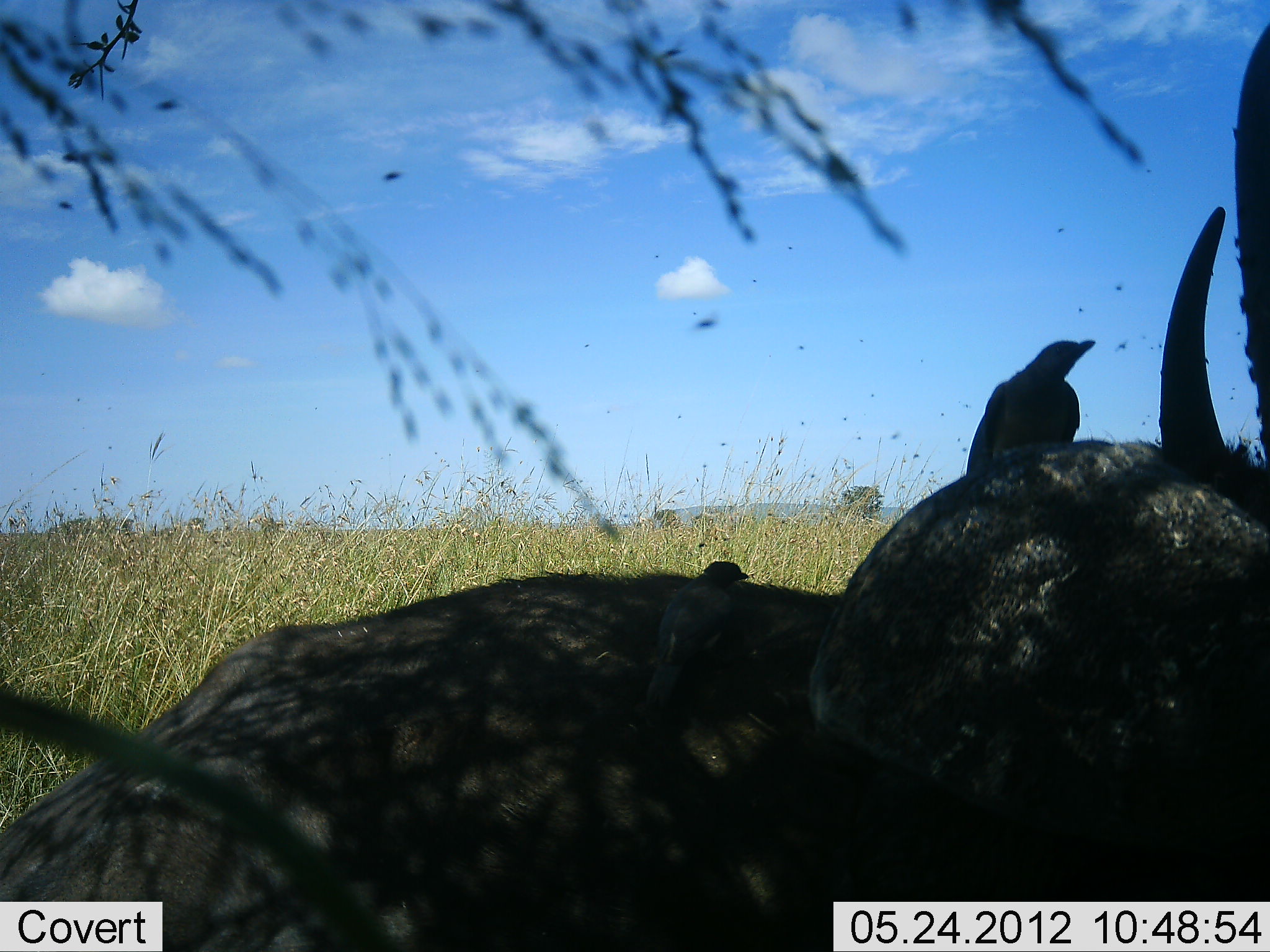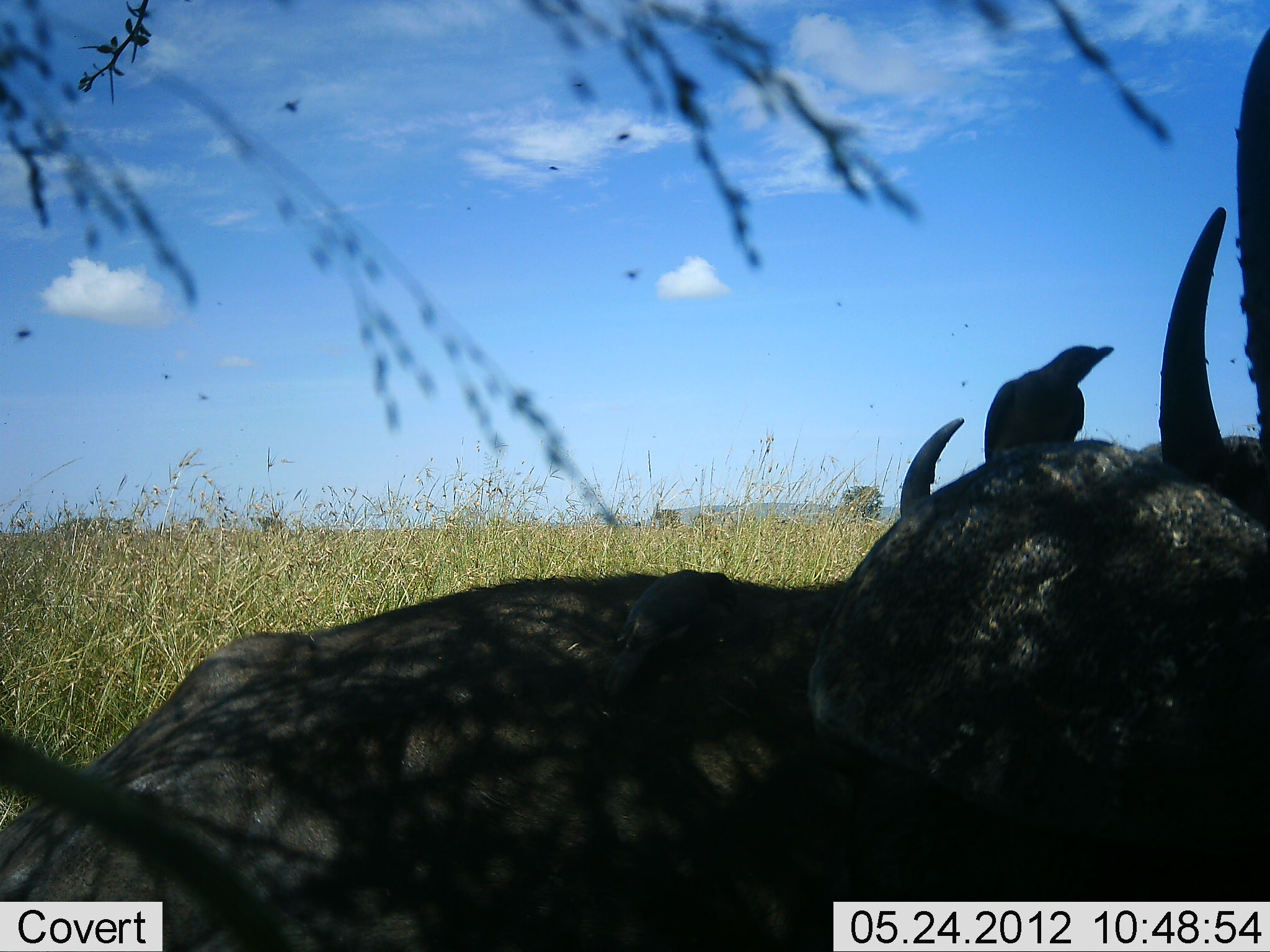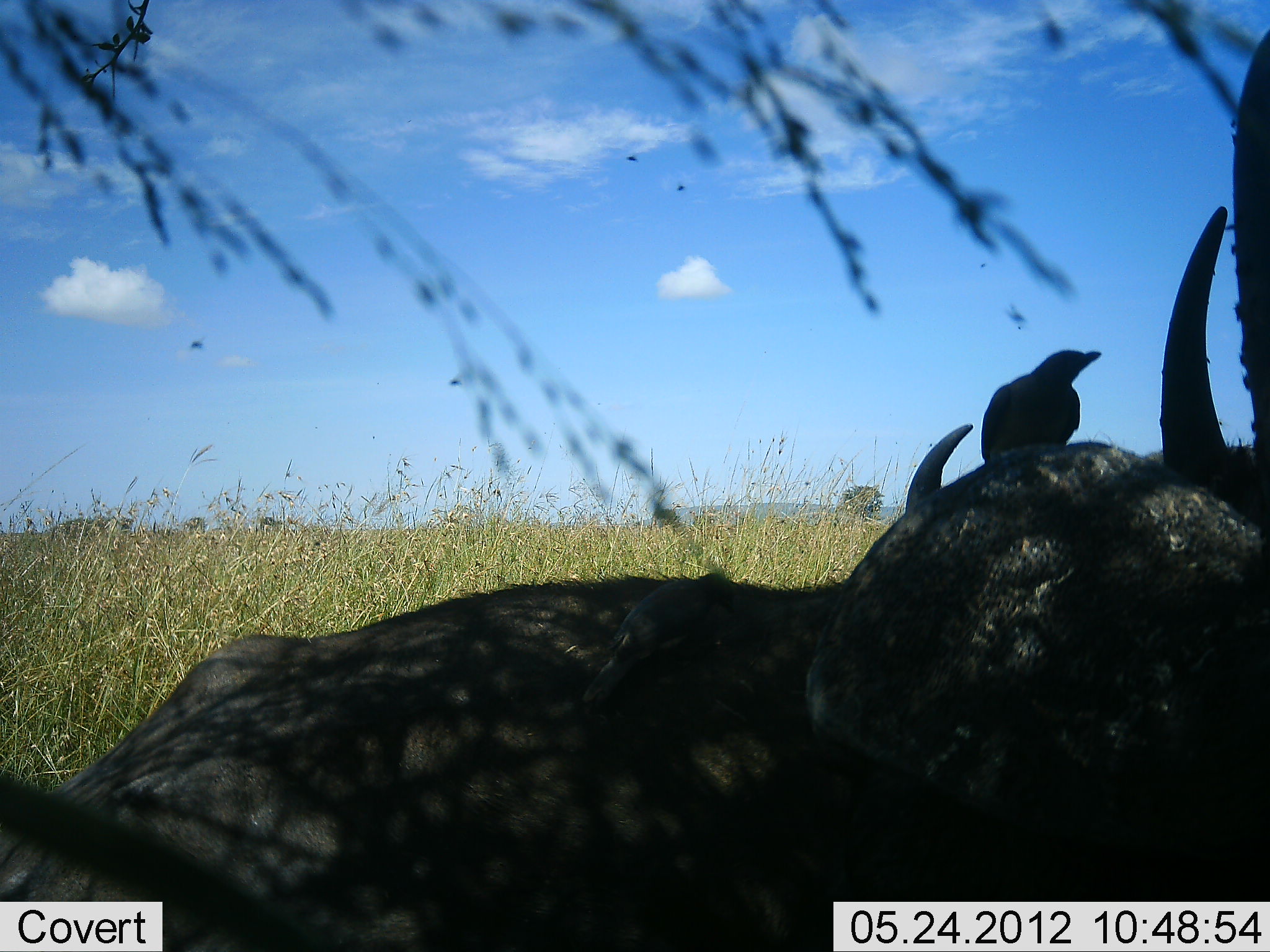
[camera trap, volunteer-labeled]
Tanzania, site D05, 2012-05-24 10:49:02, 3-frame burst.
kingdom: Animalia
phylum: Chordata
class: Mammalia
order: Artiodactyla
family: Bovidae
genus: Syncerus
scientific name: Syncerus caffer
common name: cape buffalo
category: buffalo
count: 2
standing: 15%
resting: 92%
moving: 0%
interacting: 0%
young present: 0%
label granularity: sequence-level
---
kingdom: Animalia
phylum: Chordata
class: Aves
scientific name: Aves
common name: bird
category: otherbird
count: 2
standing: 33%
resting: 50%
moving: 0%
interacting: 17%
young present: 0%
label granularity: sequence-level